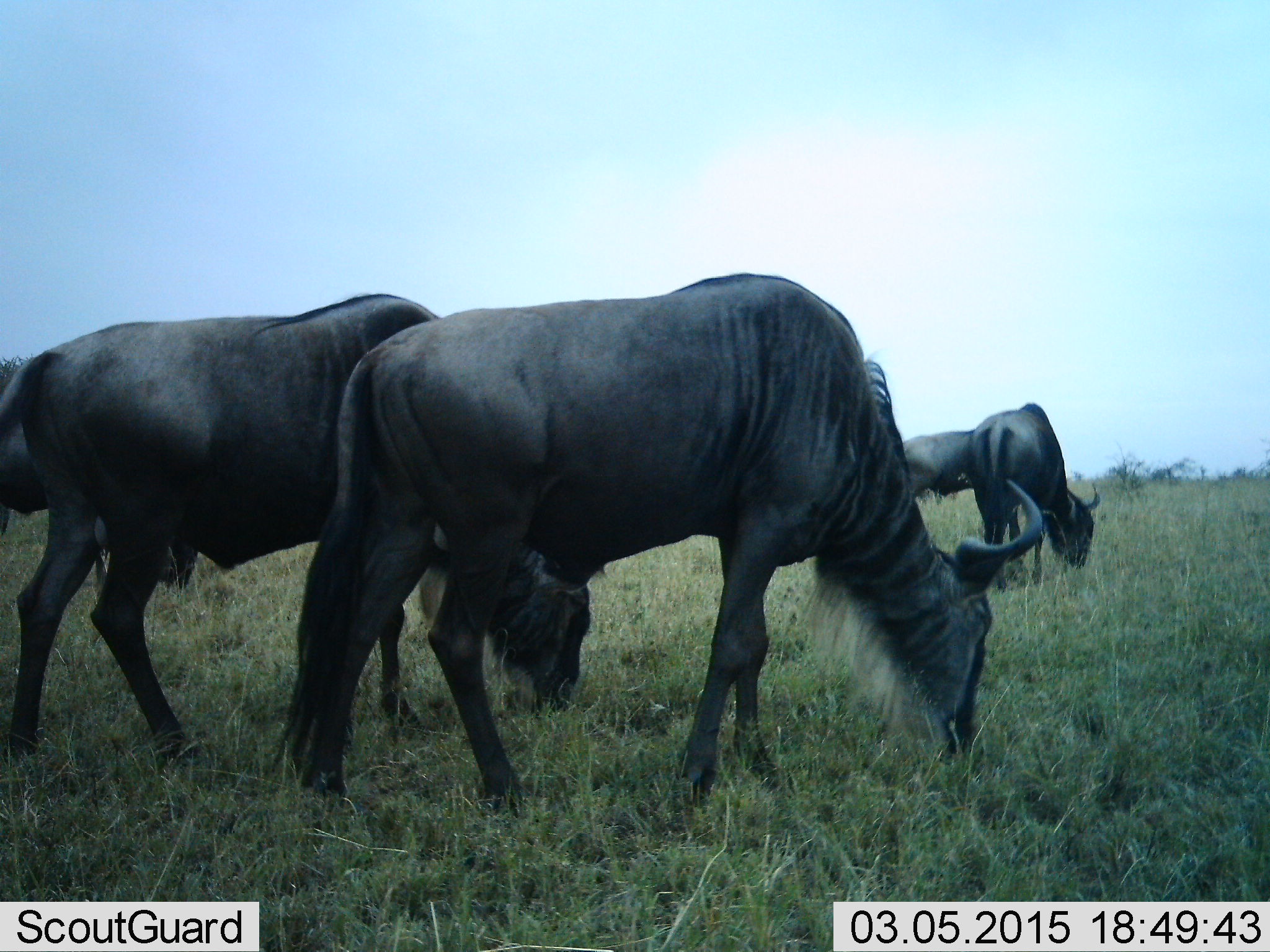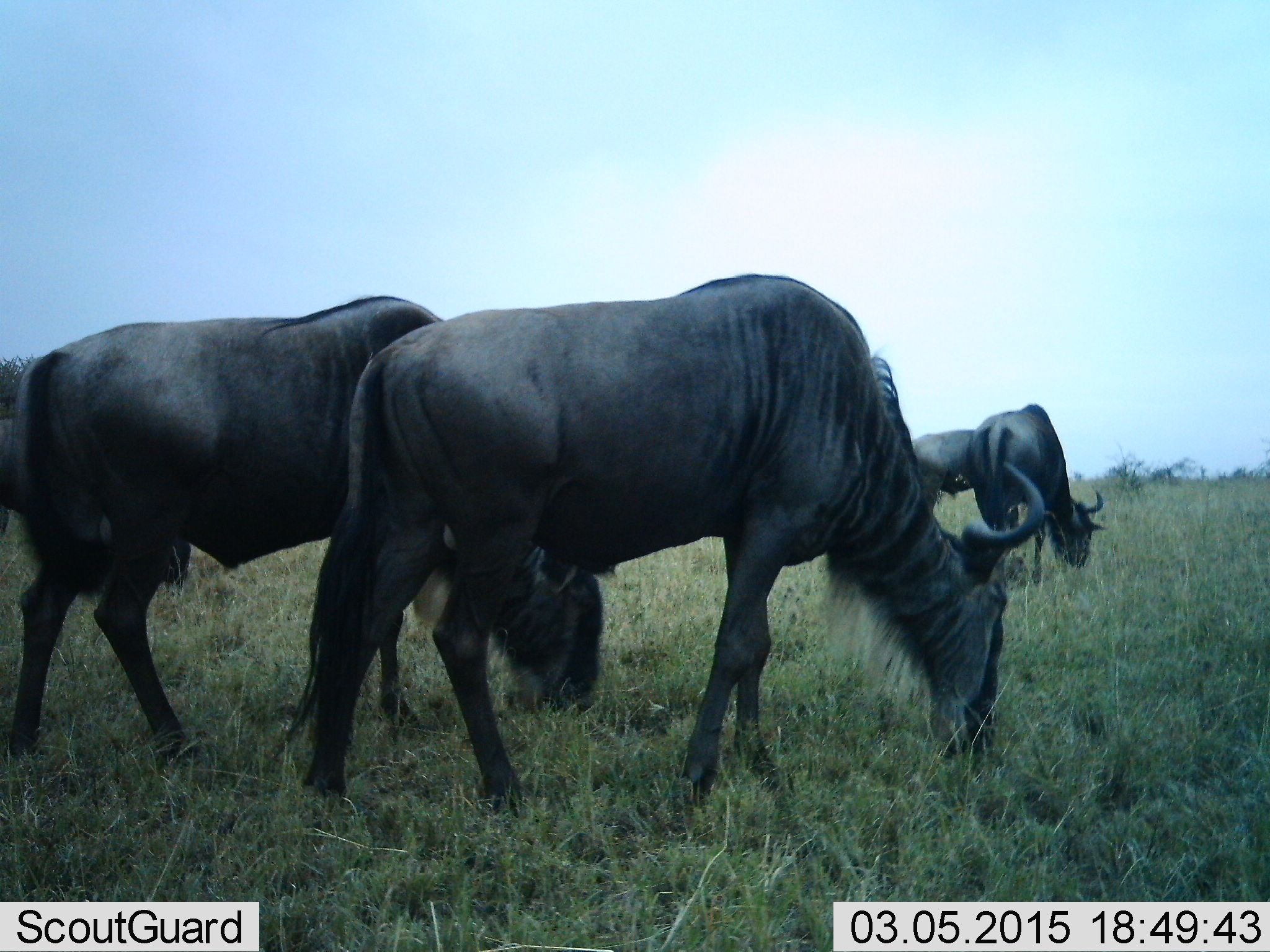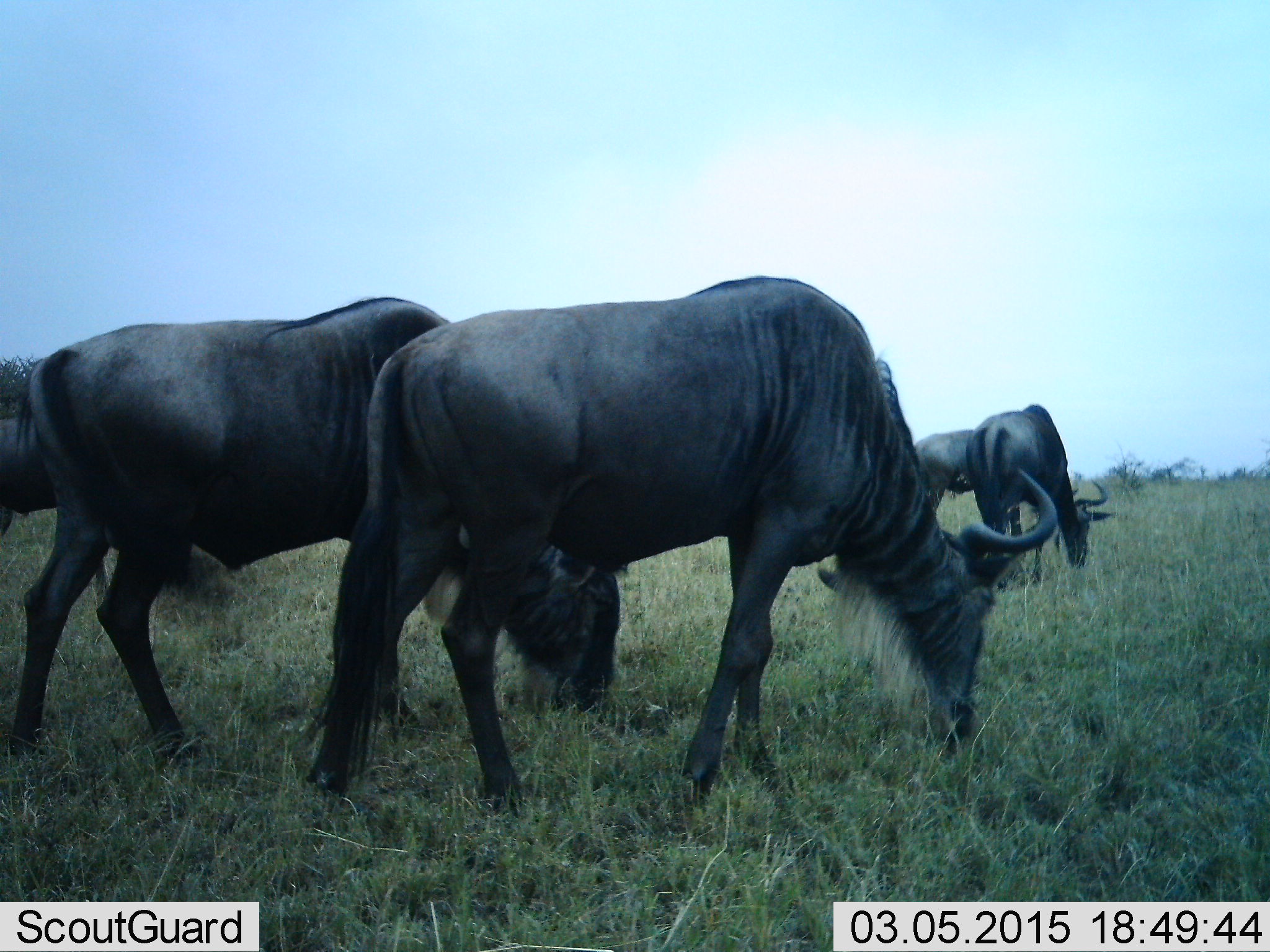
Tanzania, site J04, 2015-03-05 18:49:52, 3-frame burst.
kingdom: Animalia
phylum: Chordata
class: Mammalia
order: Artiodactyla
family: Bovidae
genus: Connochaetes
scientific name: Connochaetes taurinus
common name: blue wildebeest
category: wildebeest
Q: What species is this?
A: Wildebeest (blue wildebeest) (Connochaetes taurinus).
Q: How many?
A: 5.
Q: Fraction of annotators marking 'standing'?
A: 30%.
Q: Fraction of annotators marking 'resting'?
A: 0%.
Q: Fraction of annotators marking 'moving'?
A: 10%.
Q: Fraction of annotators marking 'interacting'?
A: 0%.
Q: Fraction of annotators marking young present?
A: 0%.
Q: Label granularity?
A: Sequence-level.